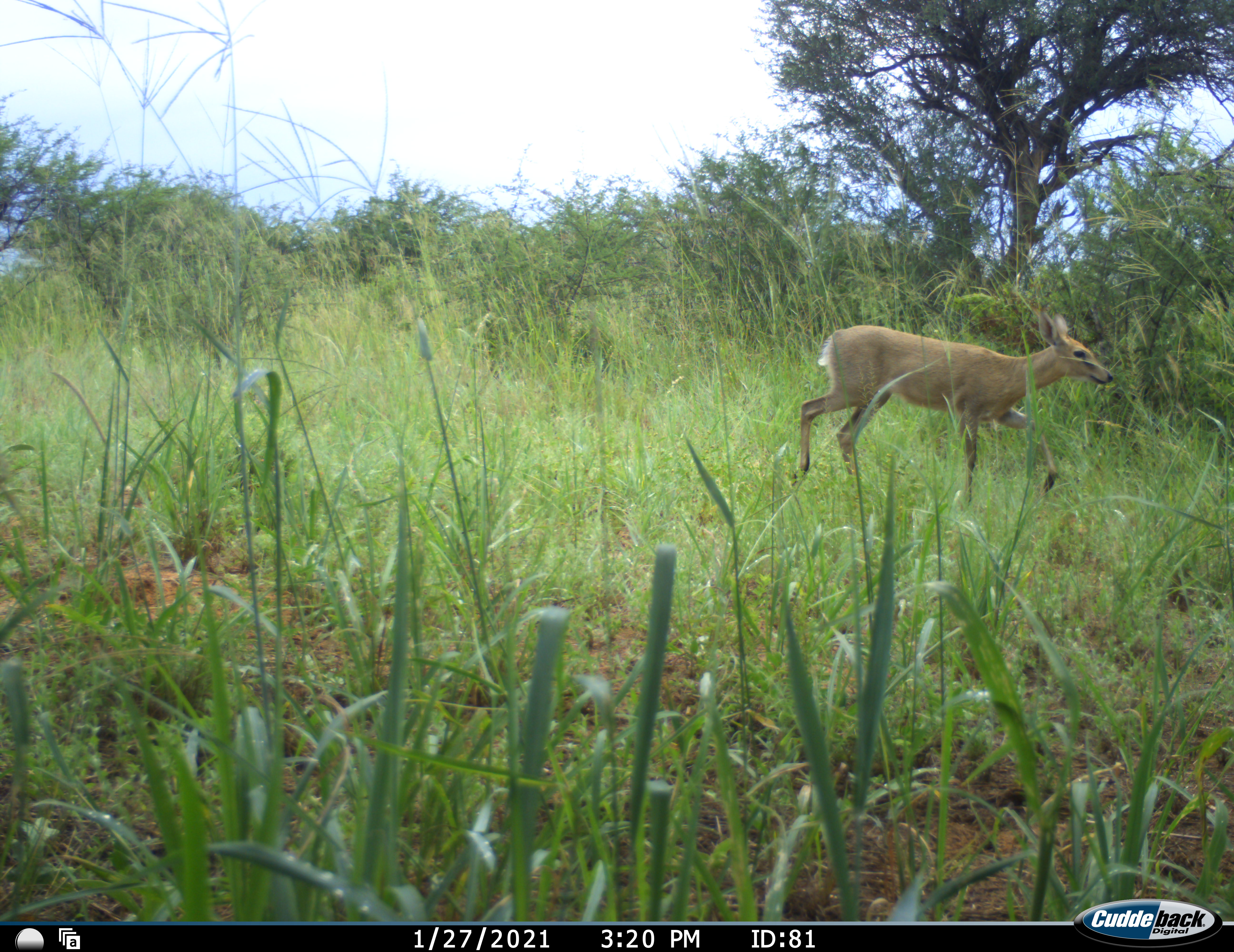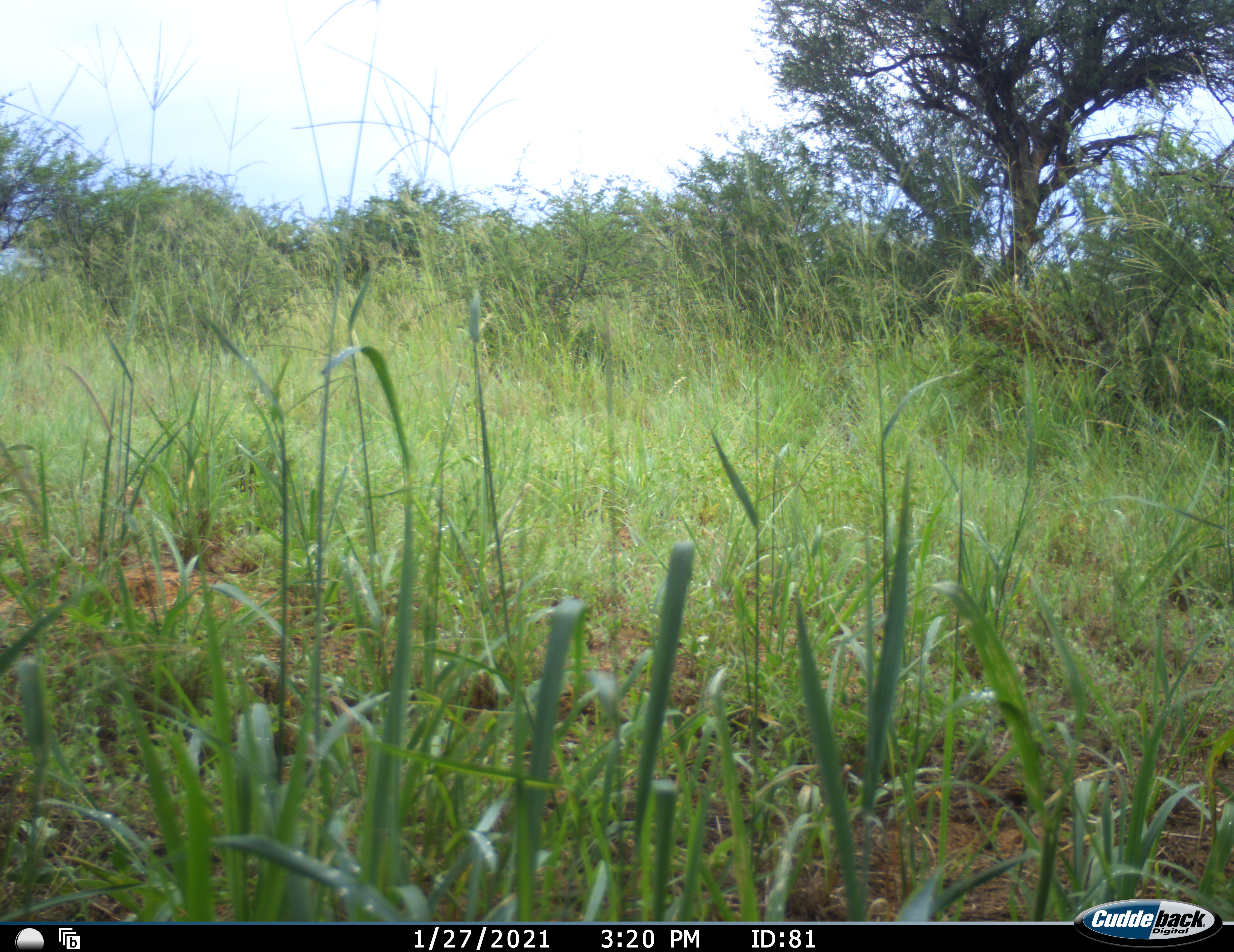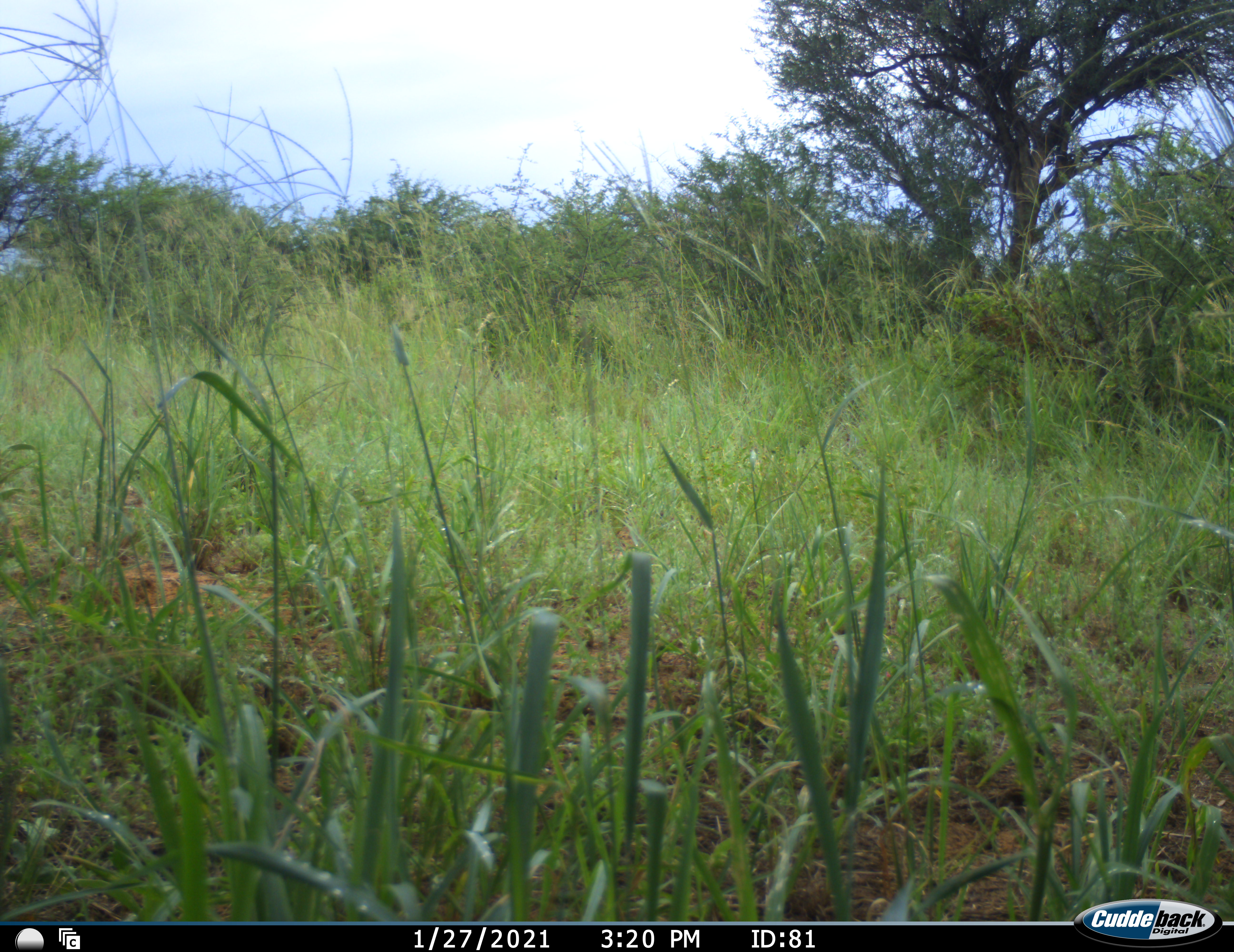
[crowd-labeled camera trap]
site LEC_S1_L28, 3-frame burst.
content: unidentified animal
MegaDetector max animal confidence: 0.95